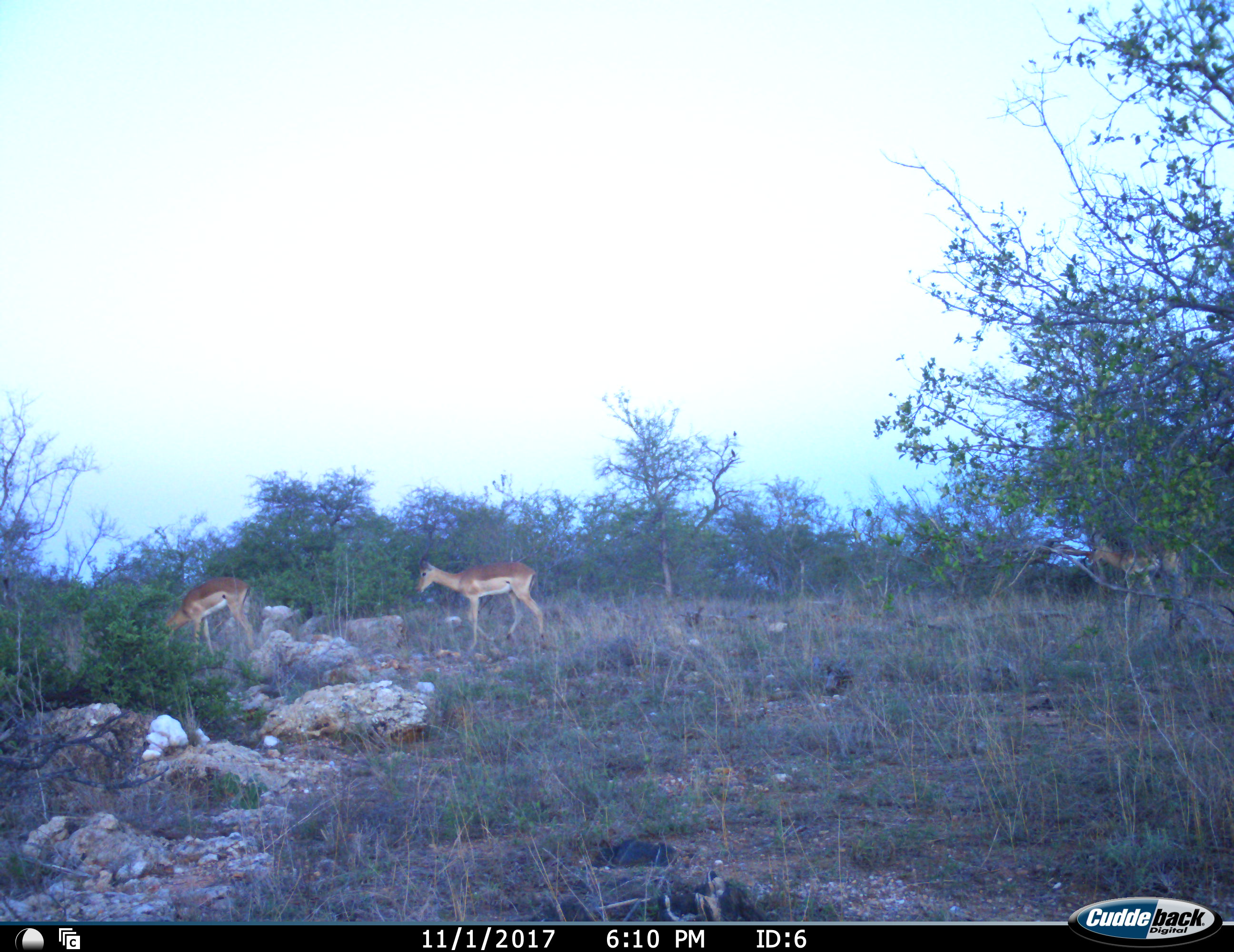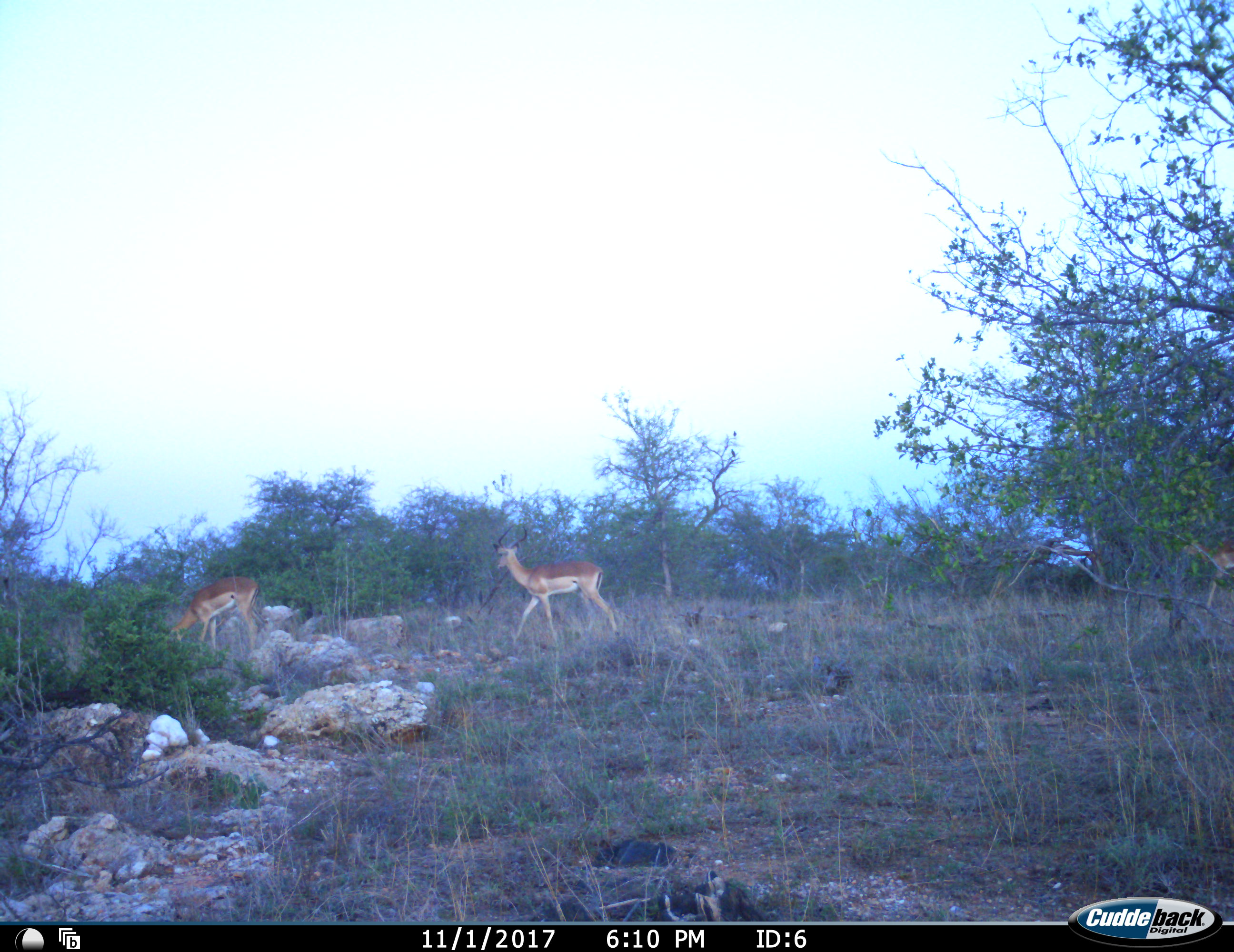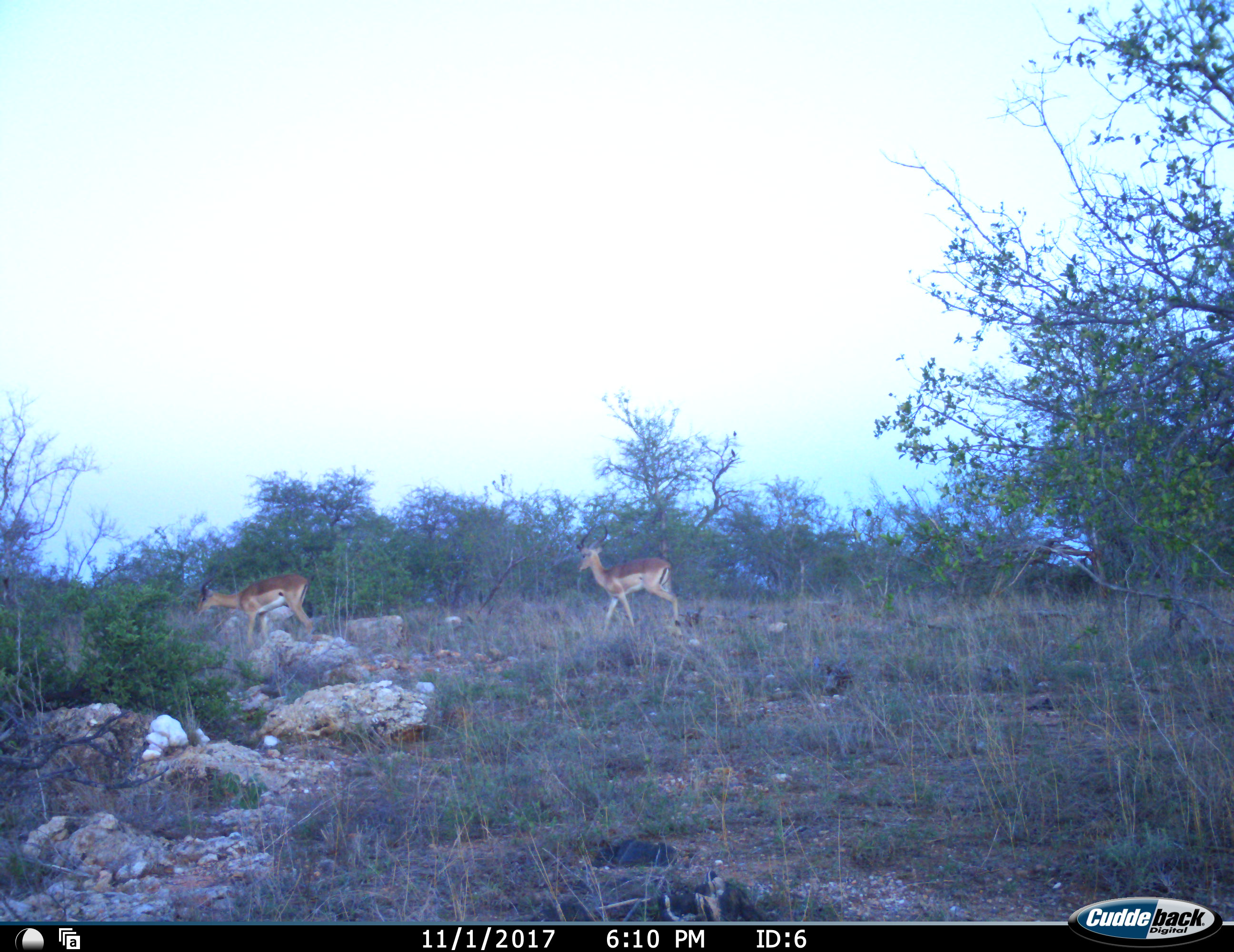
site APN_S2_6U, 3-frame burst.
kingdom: Animalia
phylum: Chordata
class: Mammalia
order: Artiodactyla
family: Bovidae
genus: Aepyceros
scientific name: Aepyceros melampus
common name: impala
Impala (Aepyceros melampus), count 3. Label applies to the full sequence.